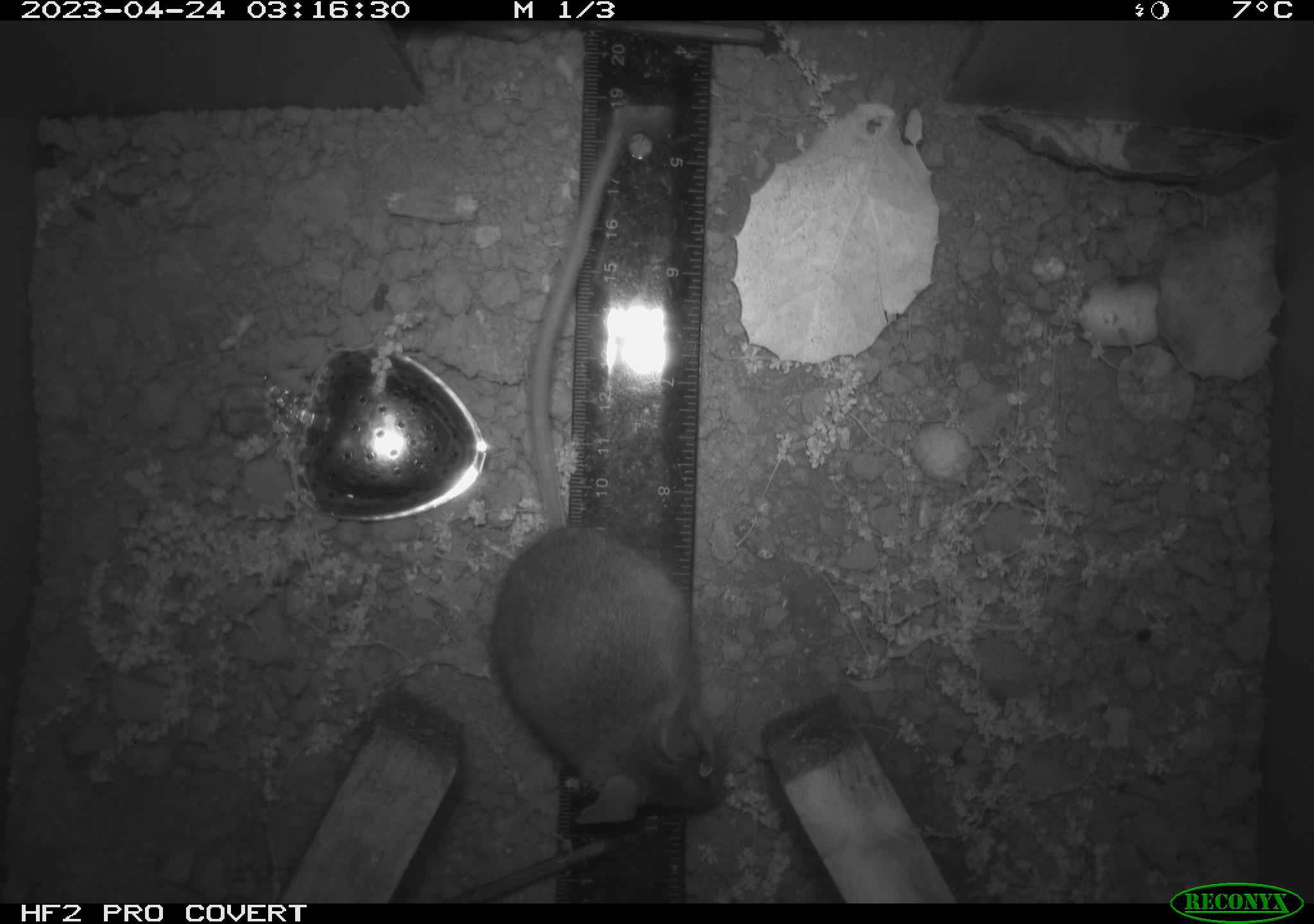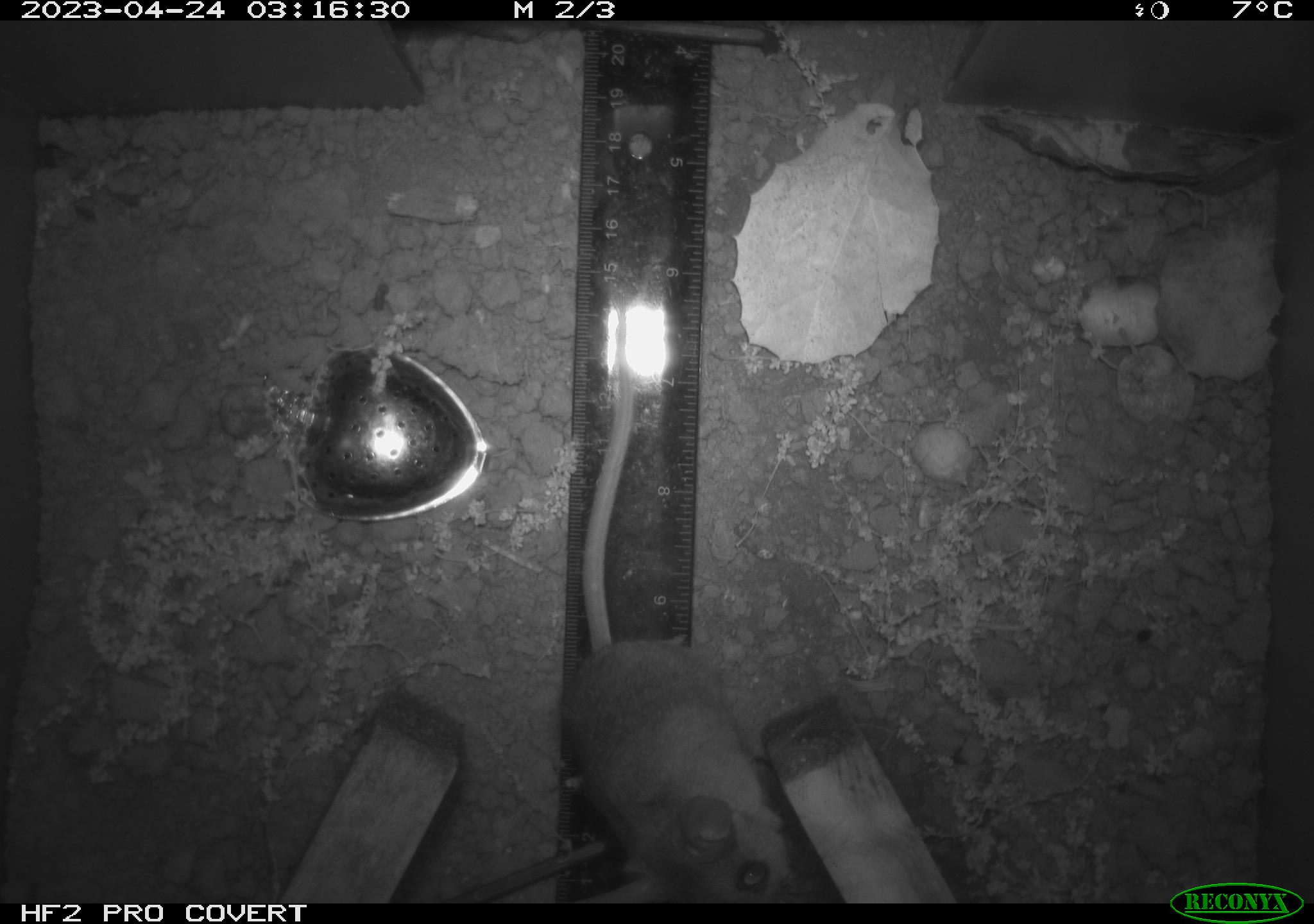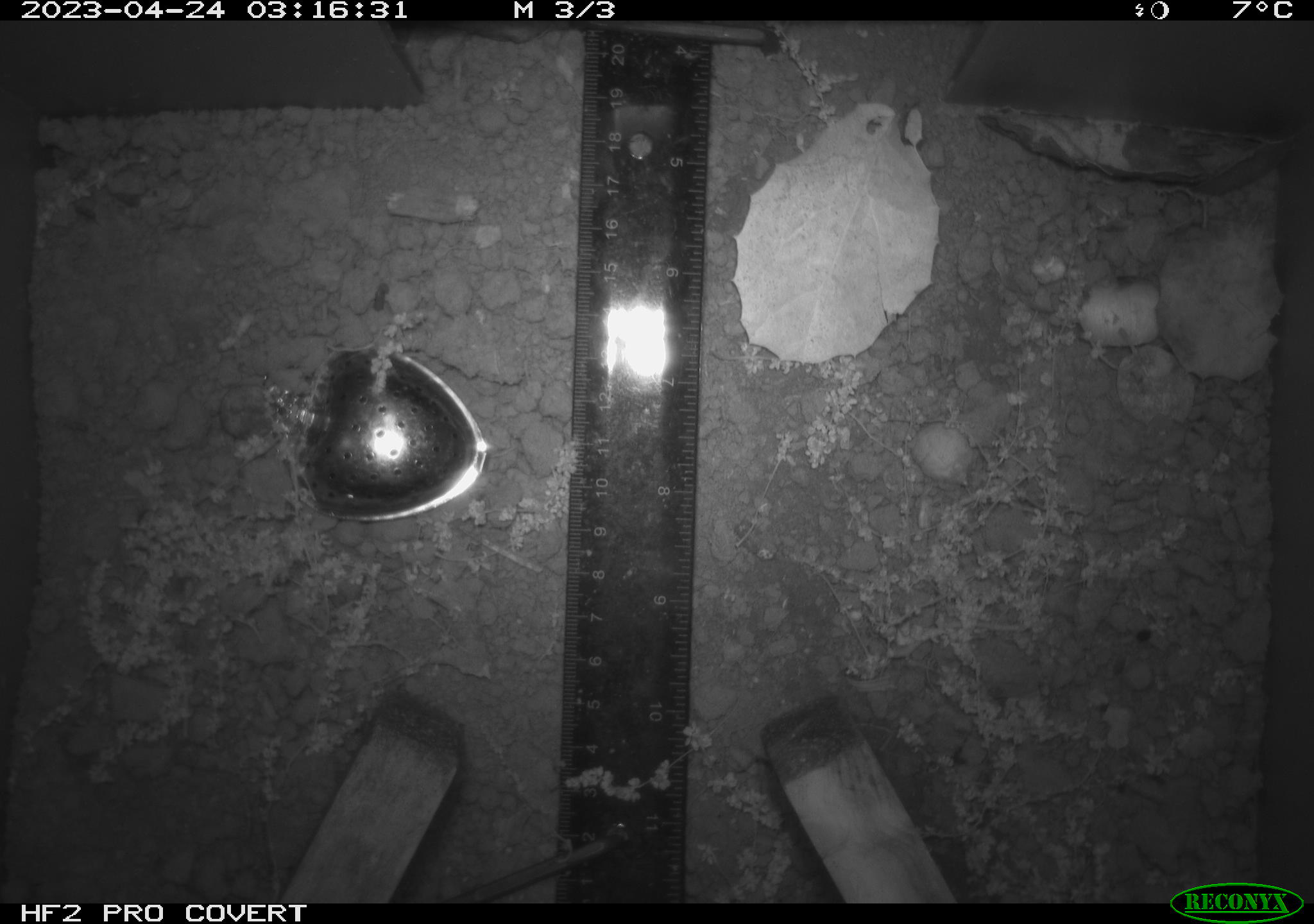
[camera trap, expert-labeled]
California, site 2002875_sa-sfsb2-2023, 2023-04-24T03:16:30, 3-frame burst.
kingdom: Animalia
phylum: Chordata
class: Mammalia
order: Rodentia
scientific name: Rodentia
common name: mouse species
Mouse species (Rodentia).